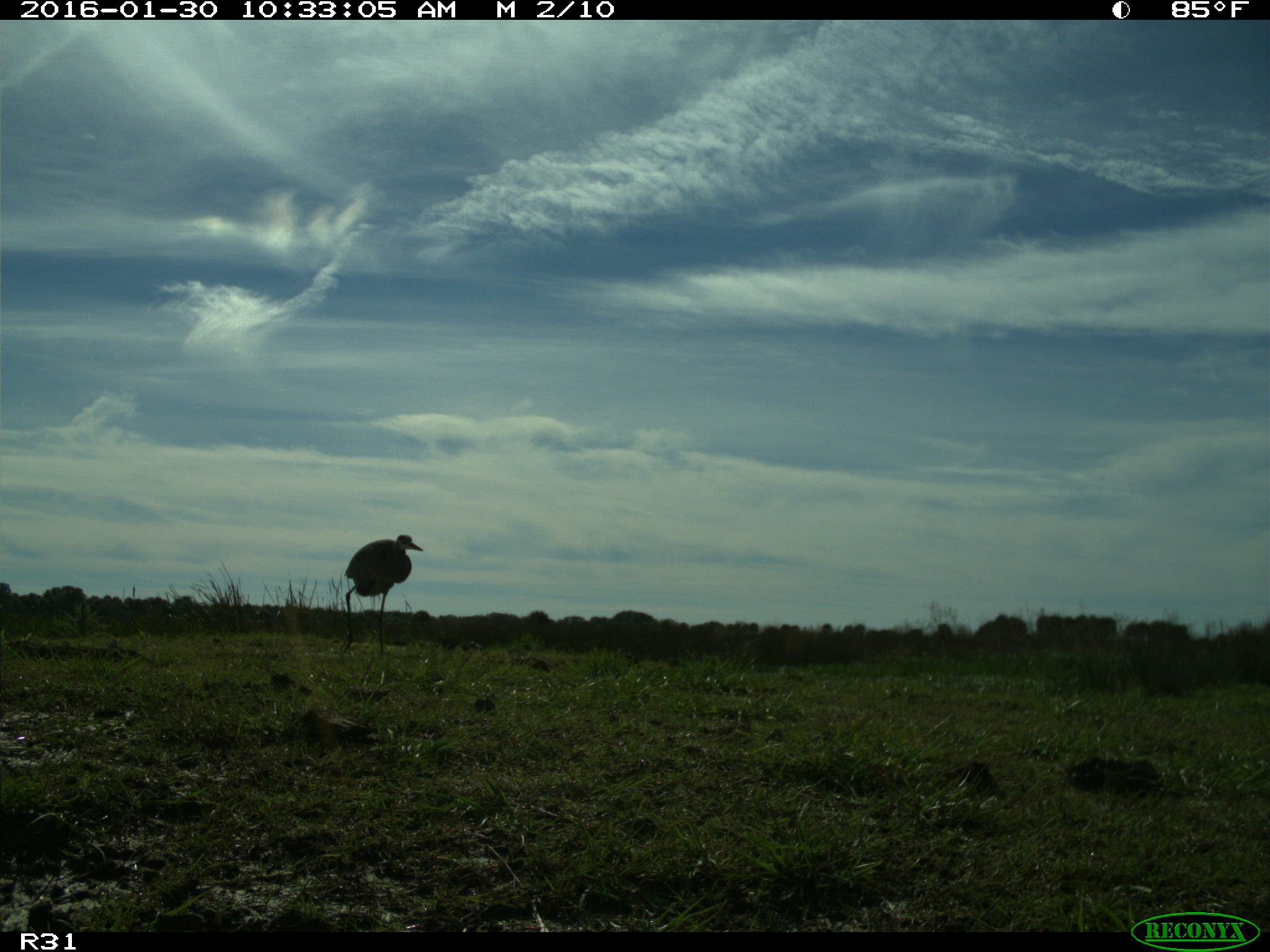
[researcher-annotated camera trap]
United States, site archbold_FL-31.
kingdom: Animalia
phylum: Chordata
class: Aves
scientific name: Aves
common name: birds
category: unidentified bird